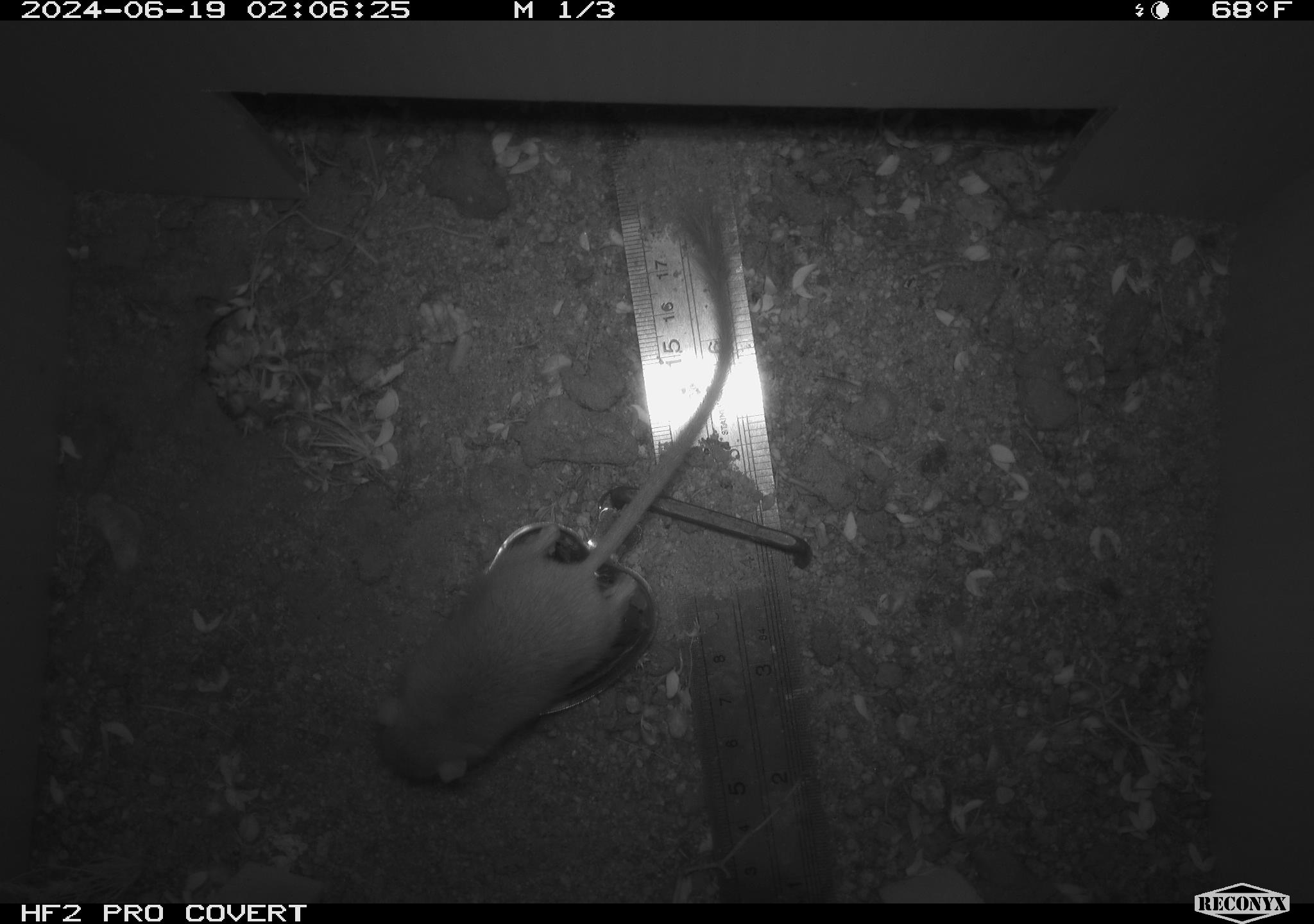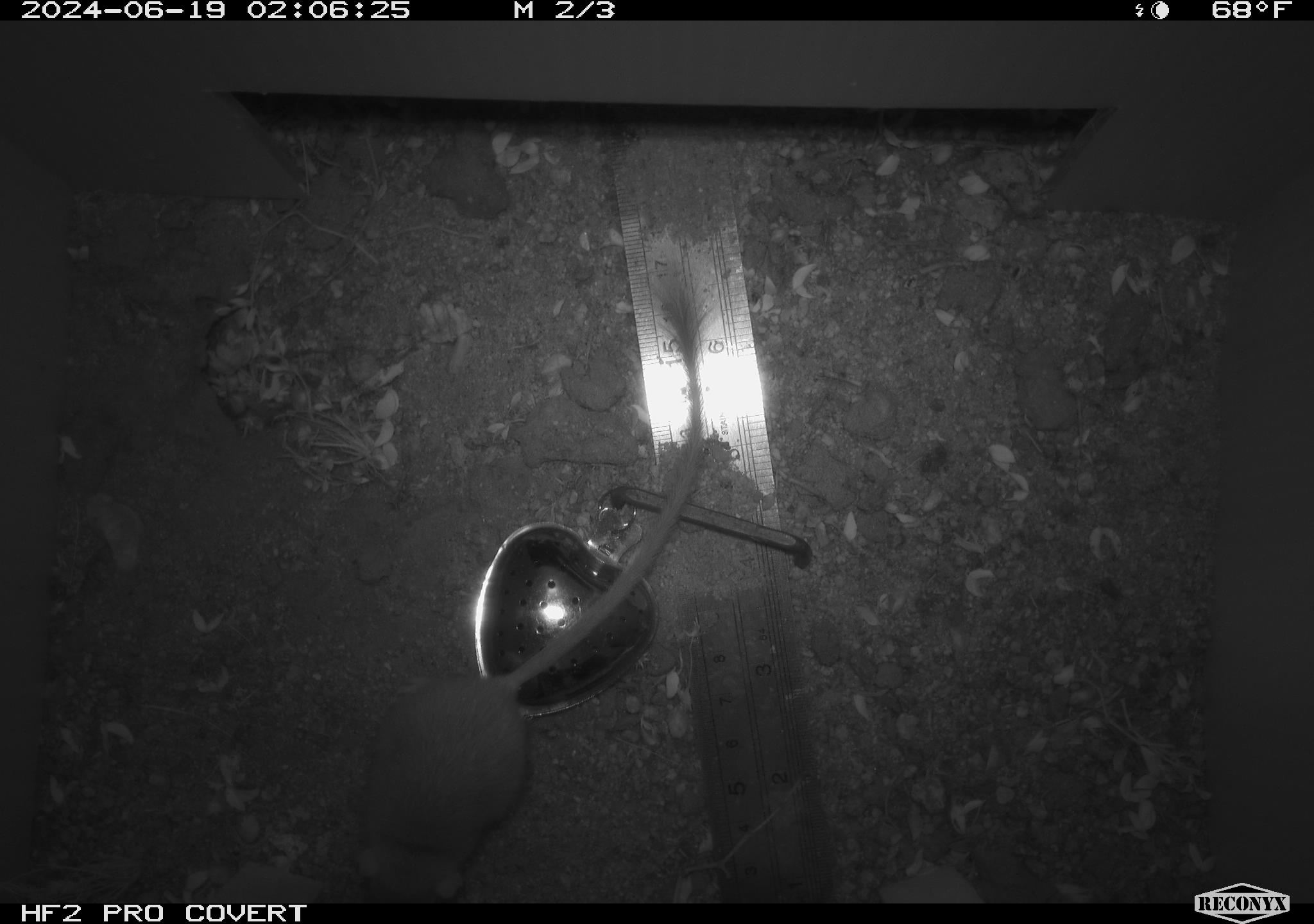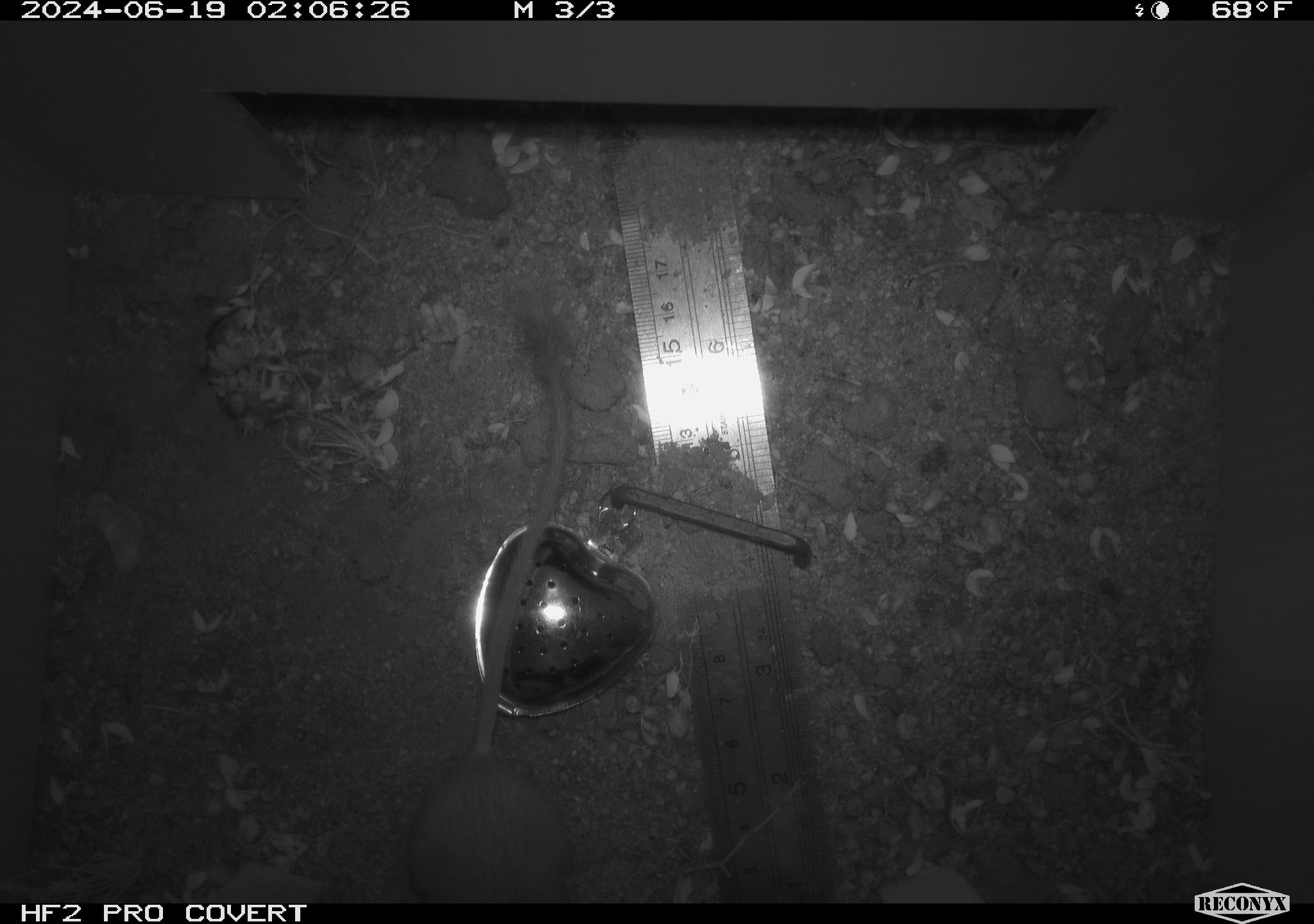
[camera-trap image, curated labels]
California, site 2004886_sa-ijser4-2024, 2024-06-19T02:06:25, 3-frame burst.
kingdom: Animalia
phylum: Chordata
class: Mammalia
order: Rodentia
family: Heteromyidae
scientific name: Heteromyidae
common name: kangaroo rats and pocket mice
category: heteromyidae family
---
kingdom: Animalia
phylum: Chordata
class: Mammalia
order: Rodentia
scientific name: Rodentia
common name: woodrat or rat or mouse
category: woodrat or rat or mouse species